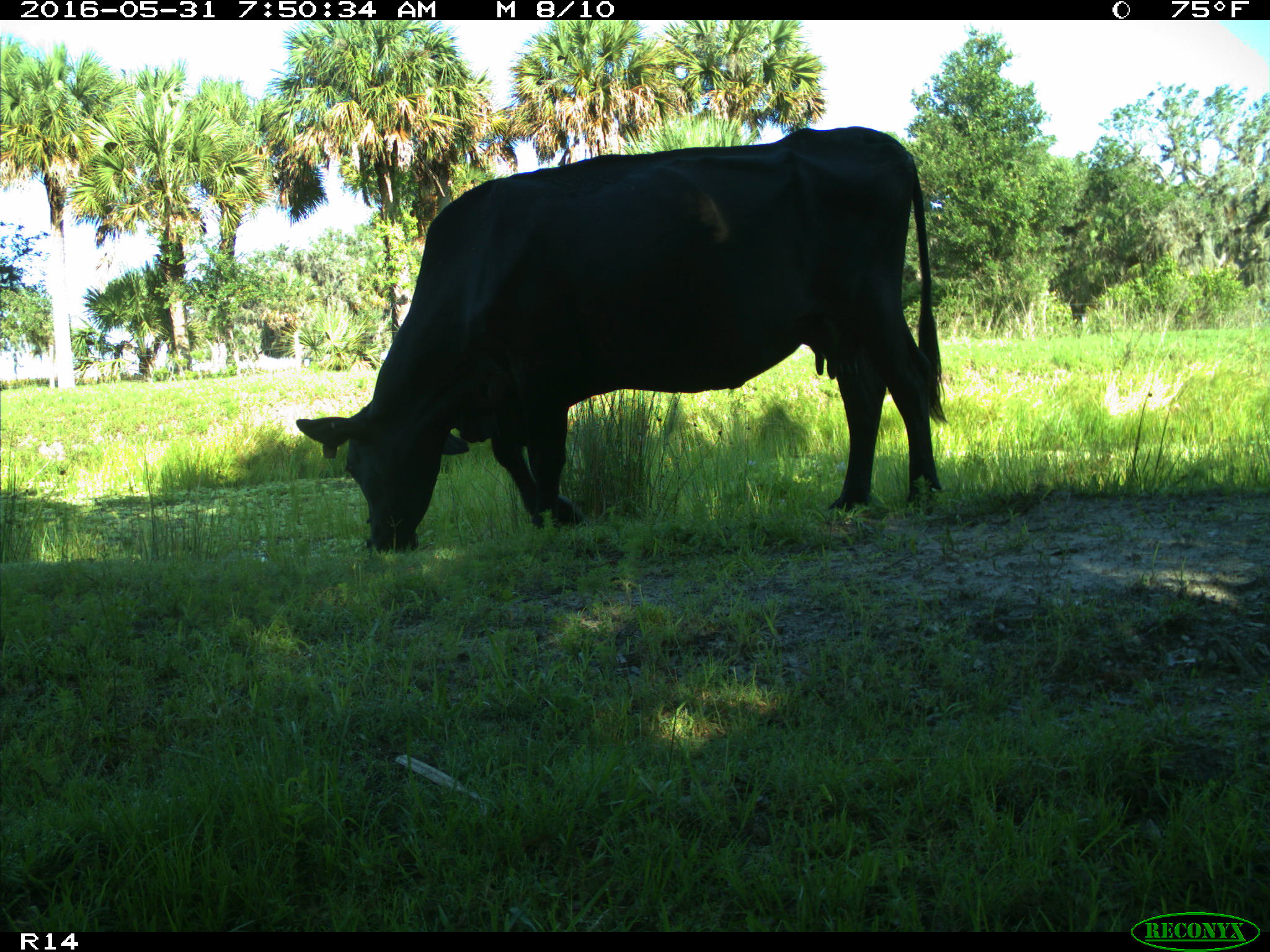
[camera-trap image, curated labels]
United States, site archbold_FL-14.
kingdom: Animalia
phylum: Chordata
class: Mammalia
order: Artiodactyla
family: Bovidae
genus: Bos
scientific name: Bos taurus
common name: domestic cow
Bos taurus (domestic cow).